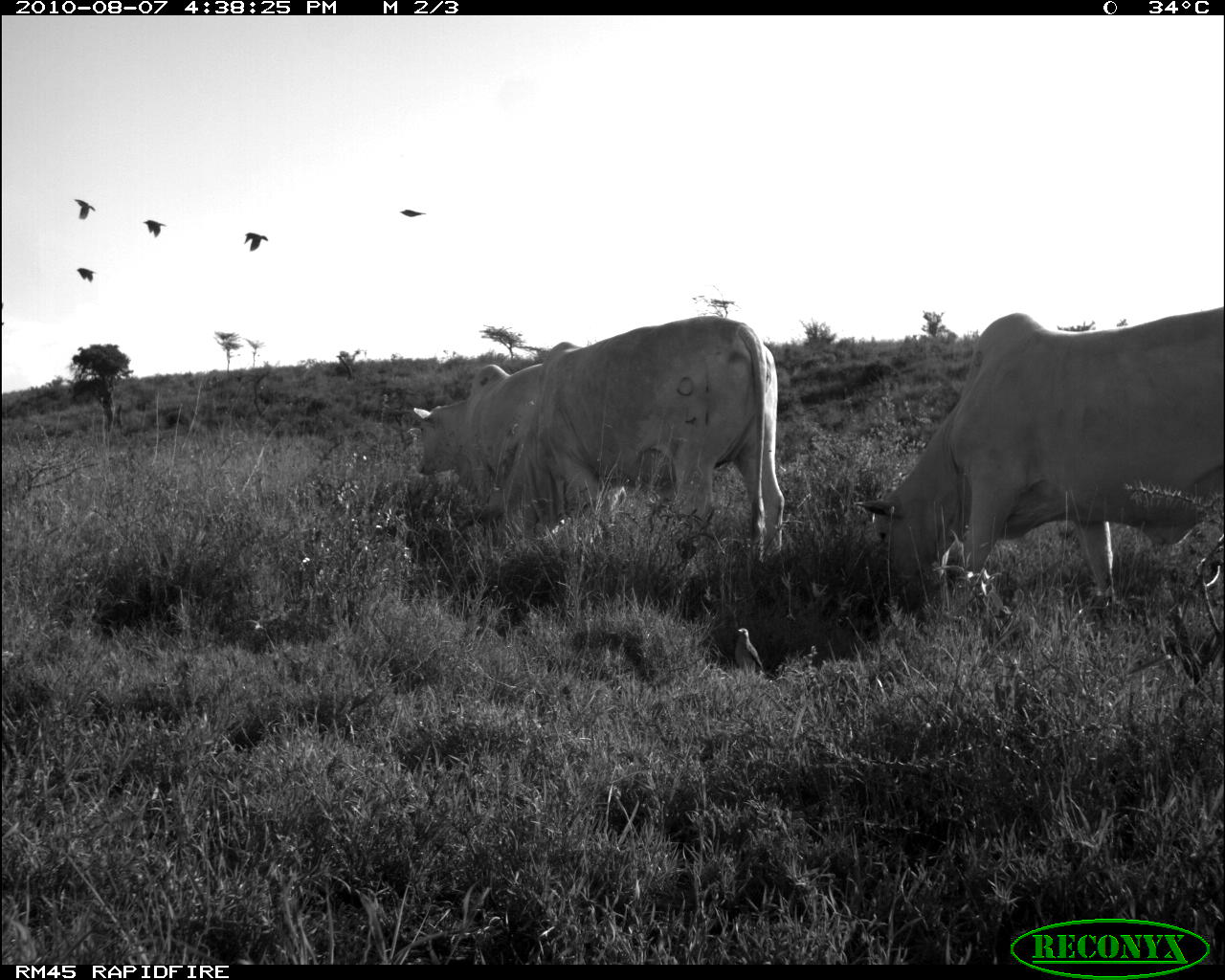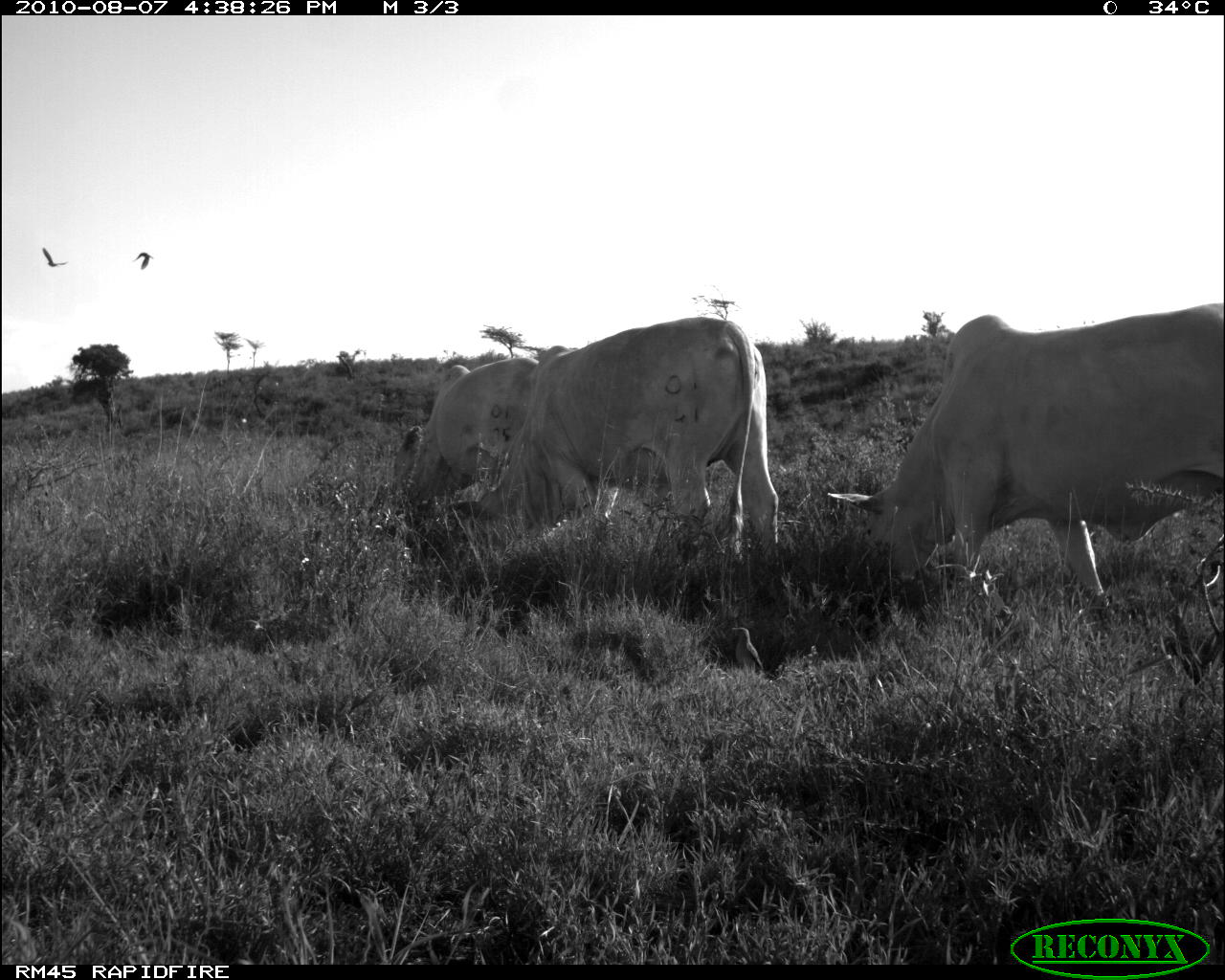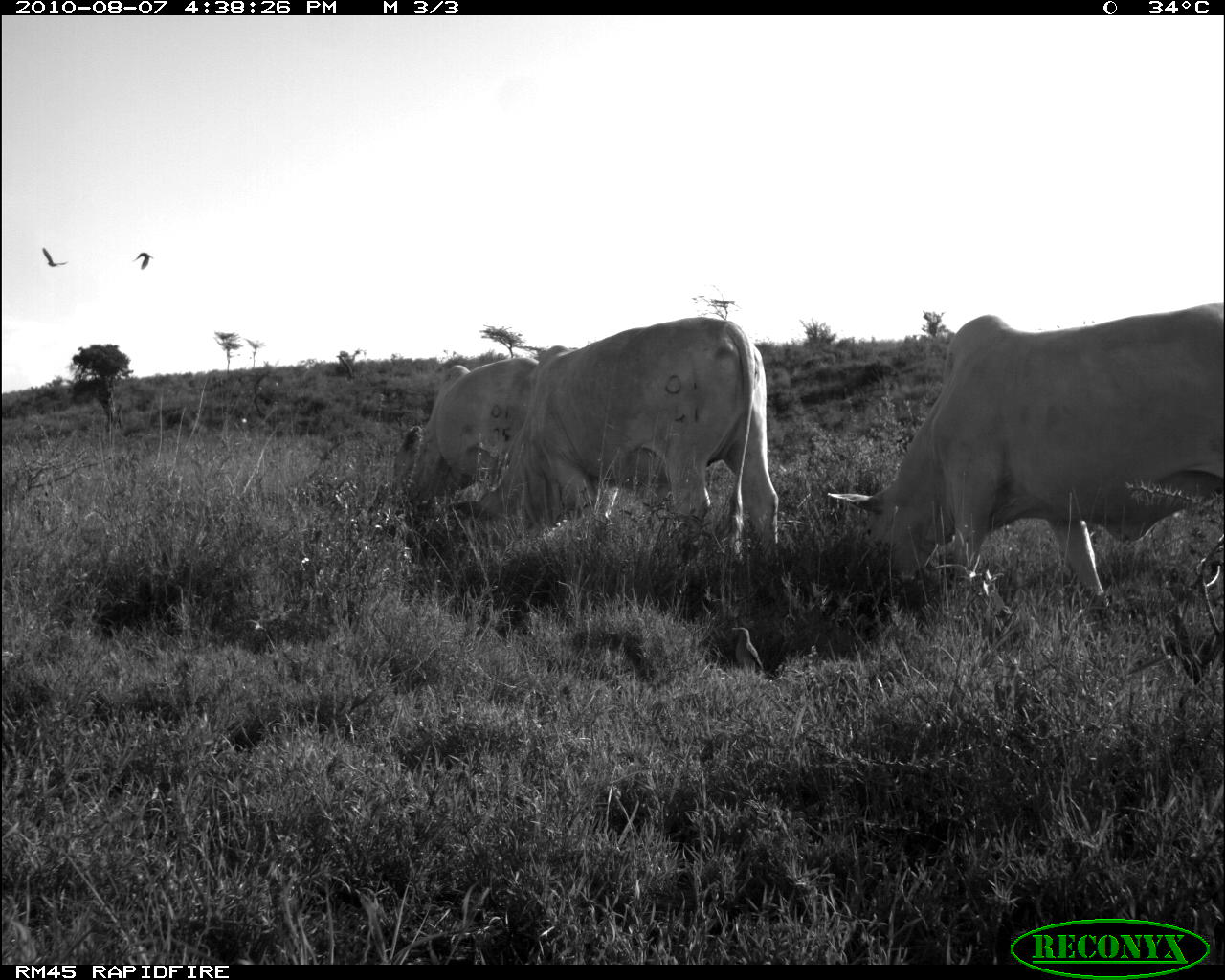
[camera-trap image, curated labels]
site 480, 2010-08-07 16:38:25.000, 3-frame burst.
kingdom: Animalia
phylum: Chordata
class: Aves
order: Passeriformes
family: Buphagidae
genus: Buphagus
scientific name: Buphagus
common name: oxpeckers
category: buphagus sp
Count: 1.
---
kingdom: Animalia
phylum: Chordata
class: Mammalia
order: Artiodactyla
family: Bovidae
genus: Bos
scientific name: Bos taurus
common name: domestic cattle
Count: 3.